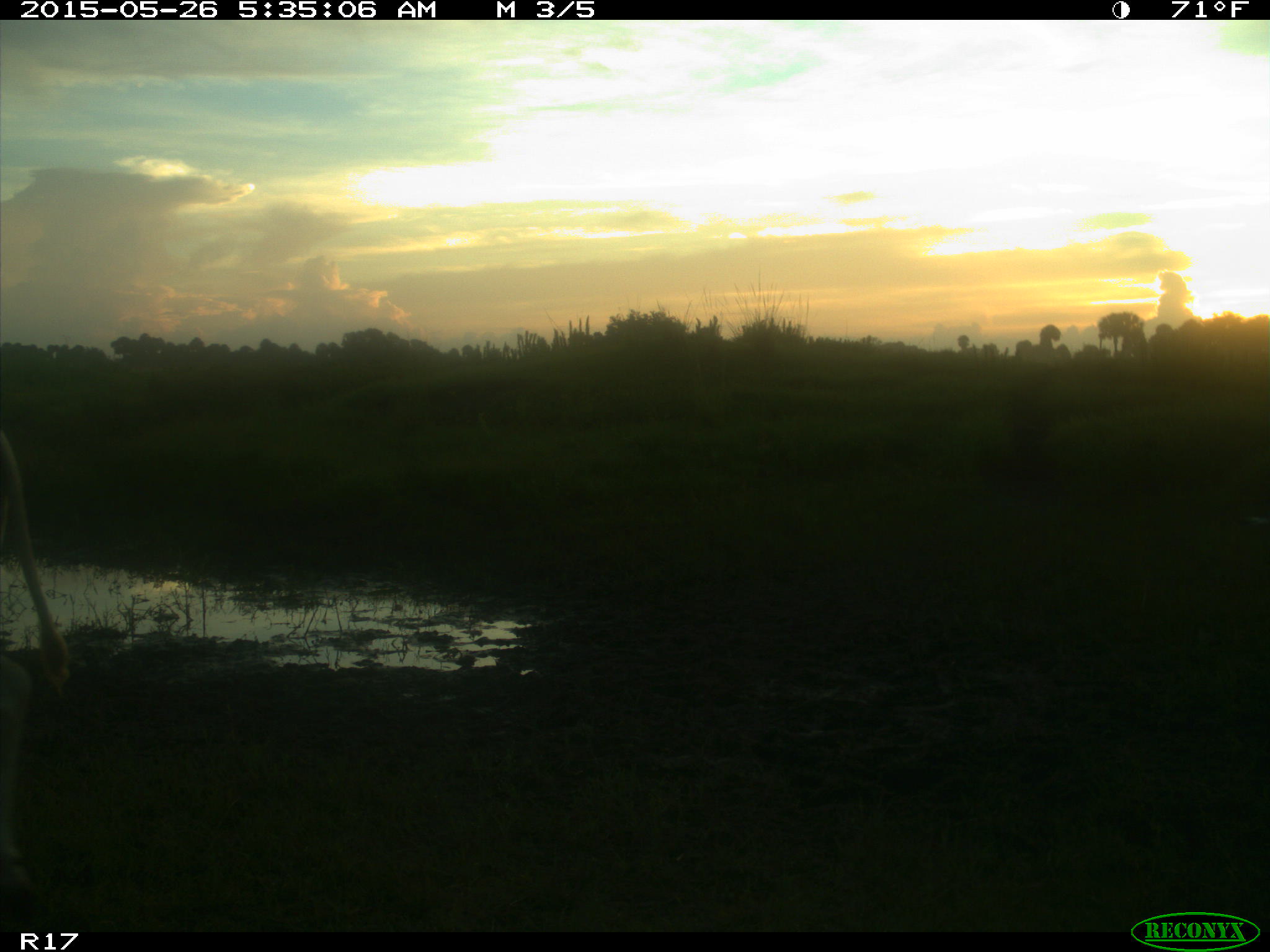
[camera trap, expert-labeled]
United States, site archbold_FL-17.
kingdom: Animalia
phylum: Chordata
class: Mammalia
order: Artiodactyla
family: Bovidae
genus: Bos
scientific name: Bos taurus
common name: domestic cow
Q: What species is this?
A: Bos taurus (domestic cow).